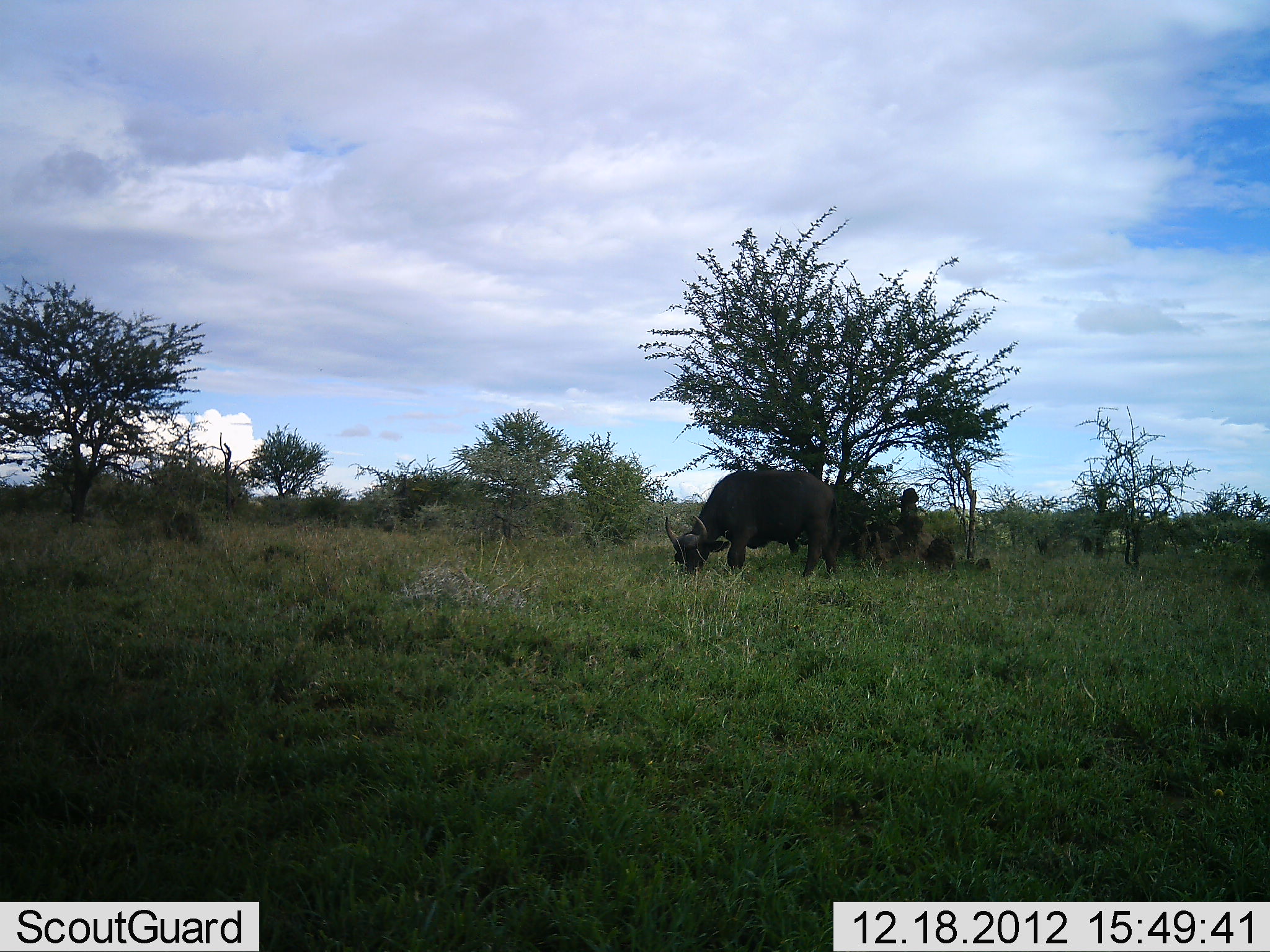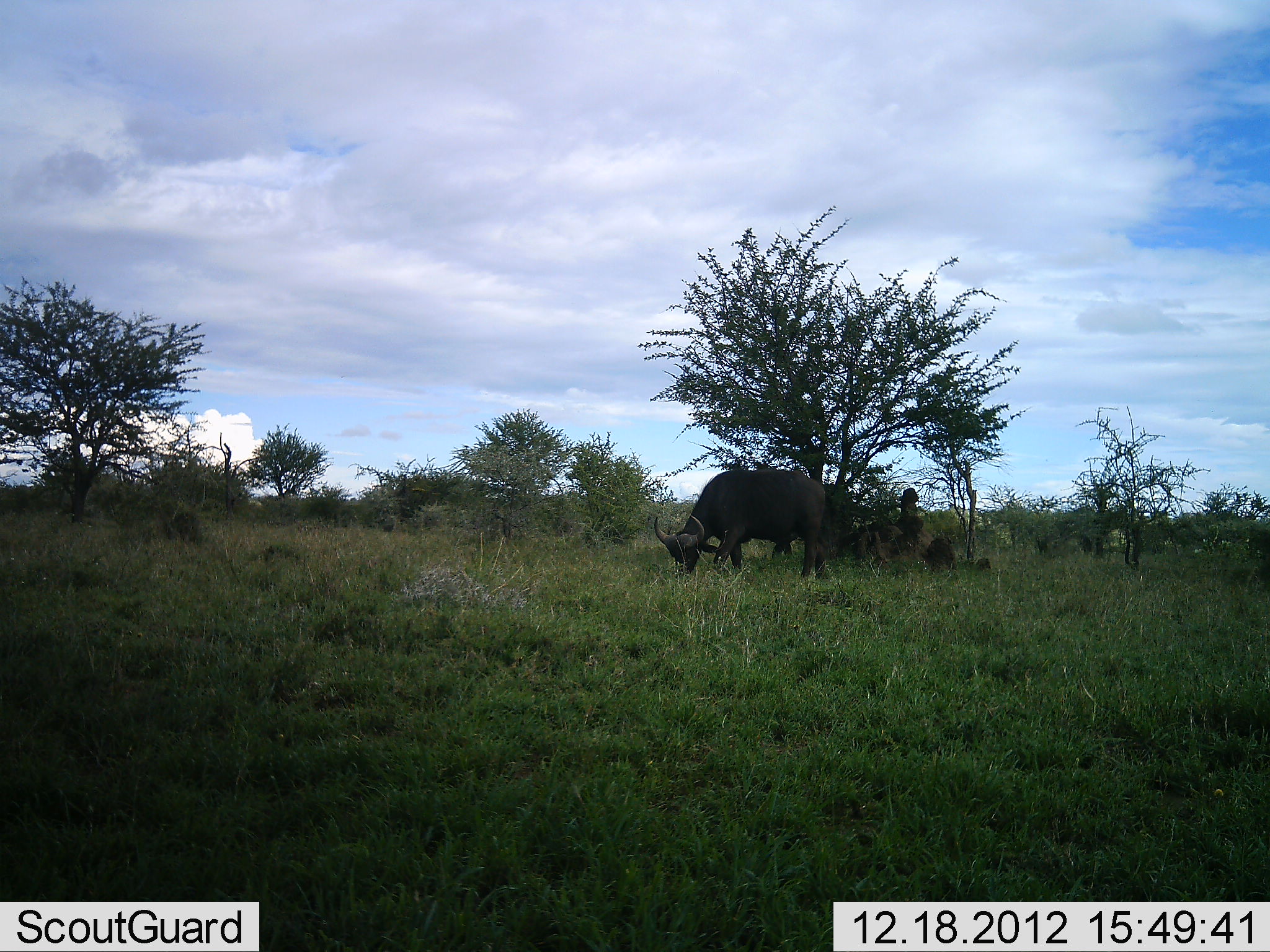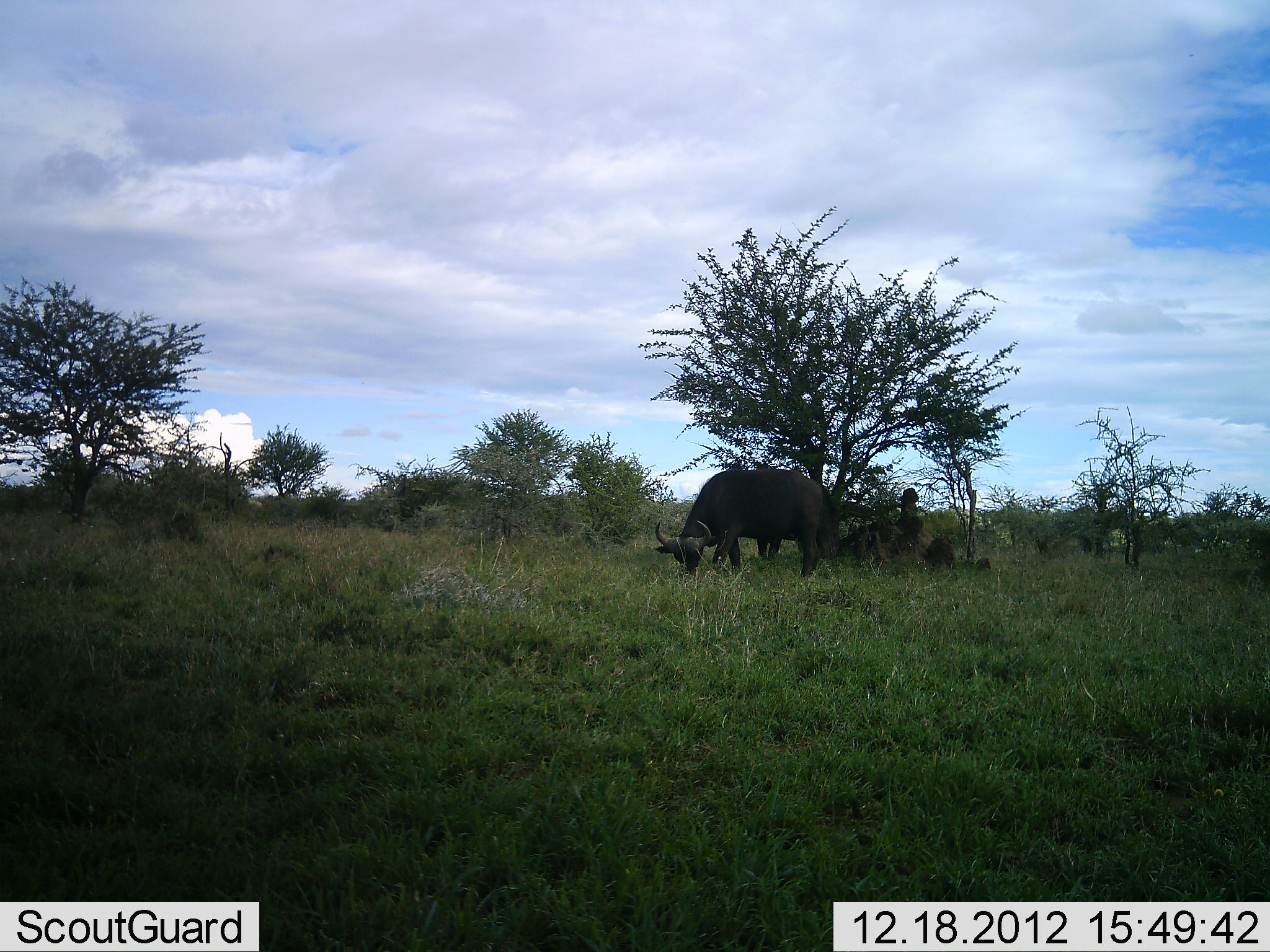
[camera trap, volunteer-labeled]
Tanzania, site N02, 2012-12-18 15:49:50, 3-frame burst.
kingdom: Animalia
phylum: Chordata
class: Mammalia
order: Artiodactyla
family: Bovidae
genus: Syncerus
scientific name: Syncerus caffer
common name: cape buffalo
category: buffalo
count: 1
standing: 9%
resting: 0%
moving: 18%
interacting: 0%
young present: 0%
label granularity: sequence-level